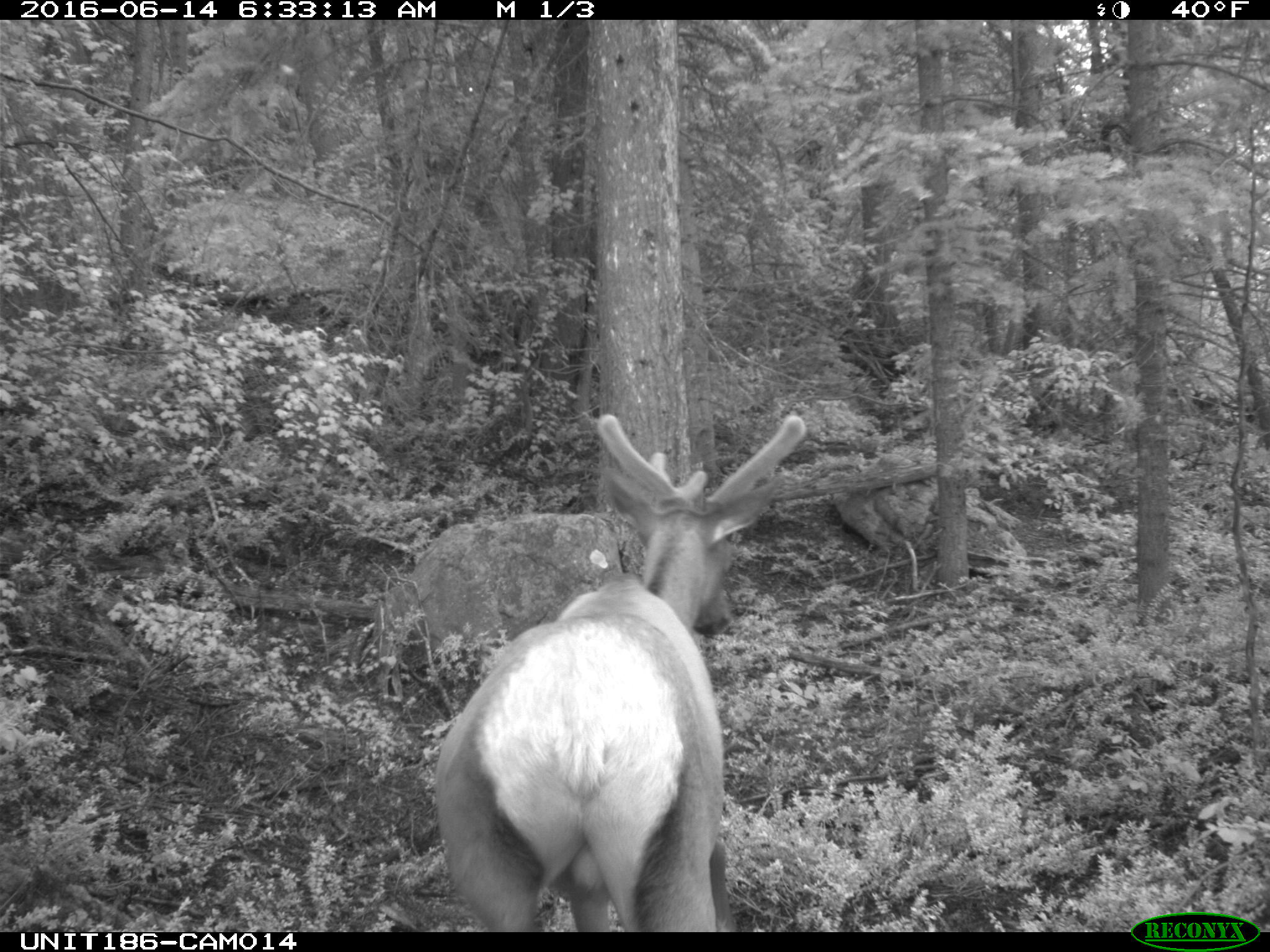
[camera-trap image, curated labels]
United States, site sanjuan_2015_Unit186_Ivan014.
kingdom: Animalia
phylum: Chordata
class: Mammalia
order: Artiodactyla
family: Cervidae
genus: Cervus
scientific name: Cervus elaphus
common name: red deer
Cervus elaphus (red deer).